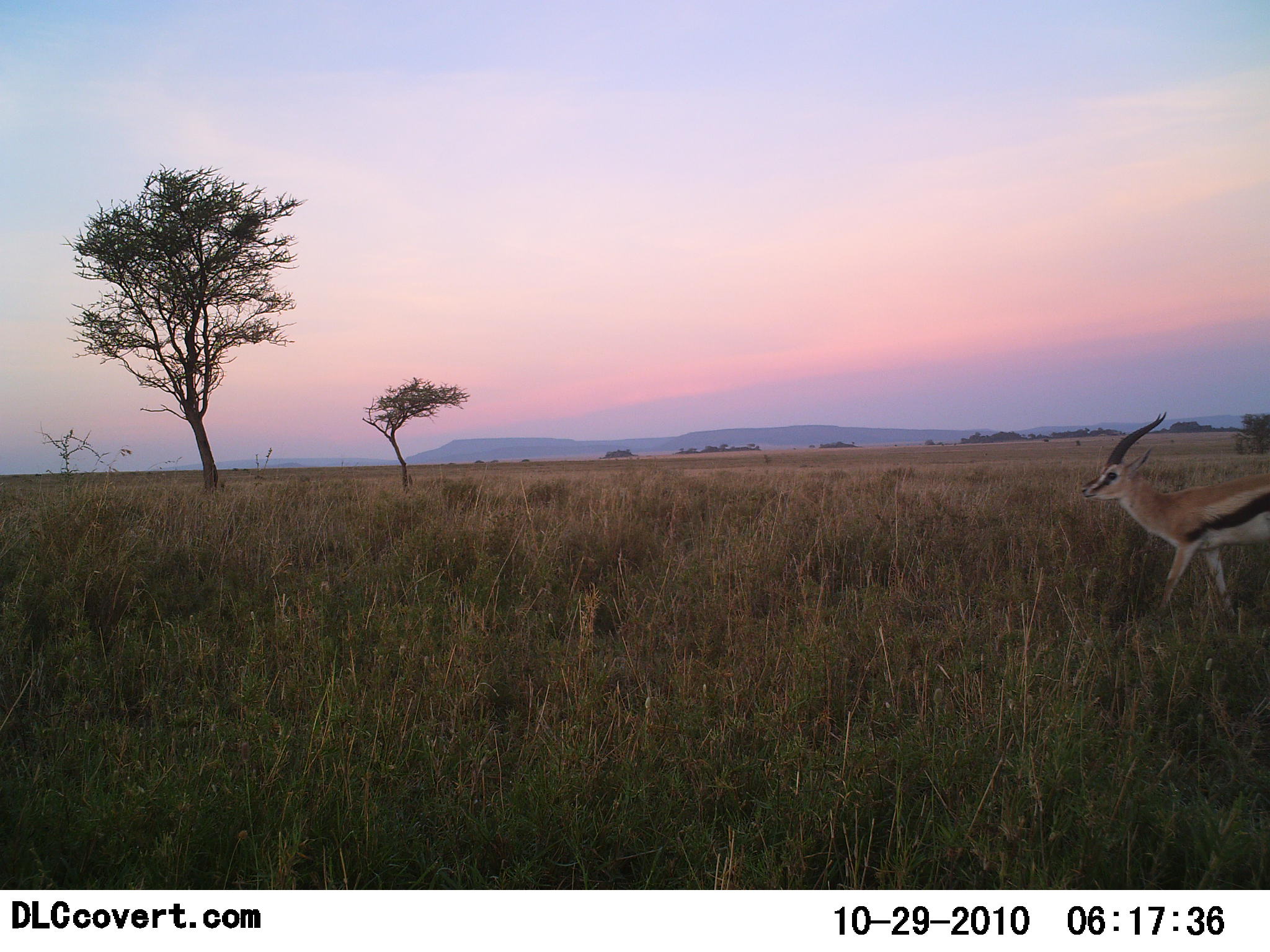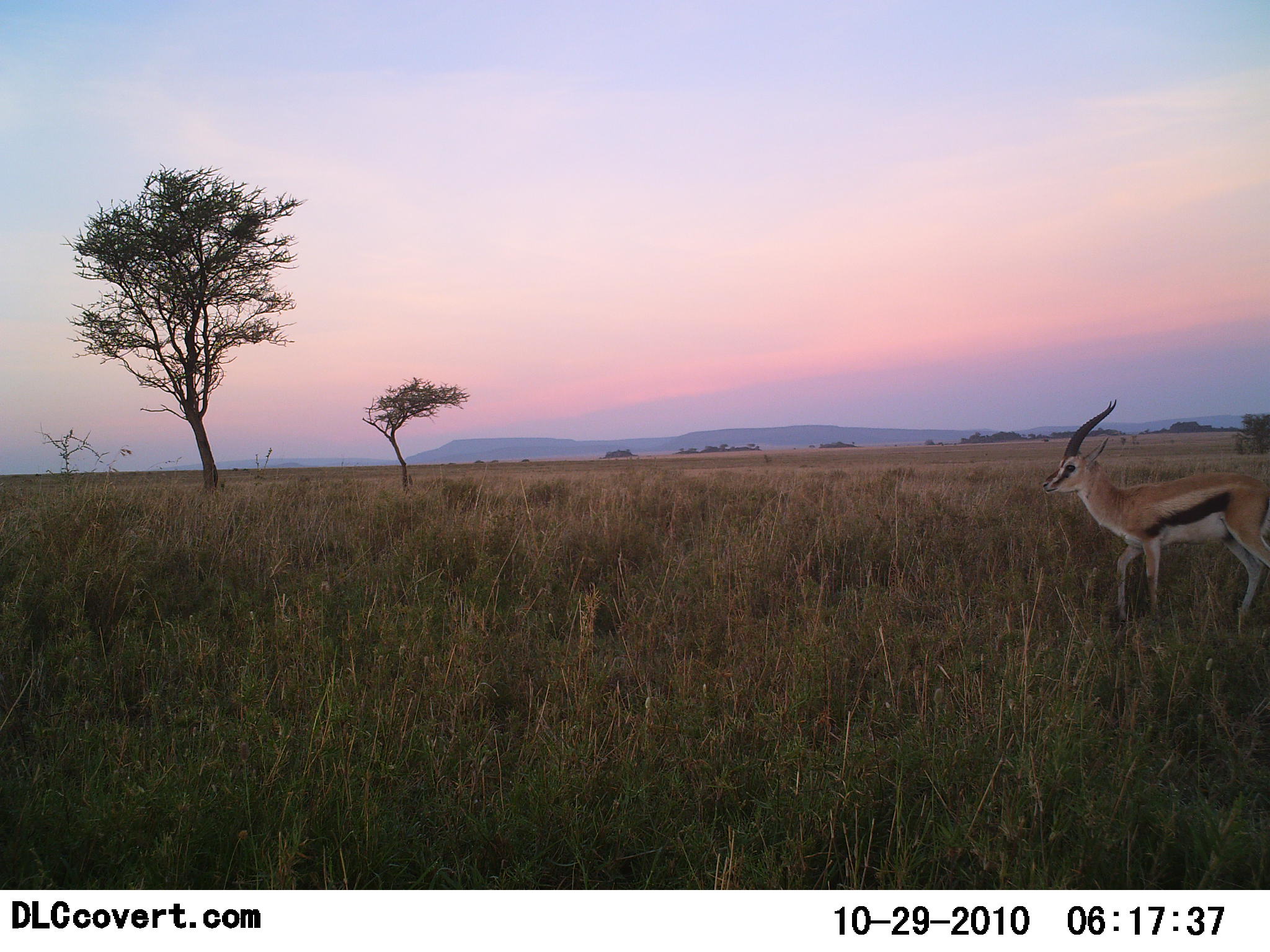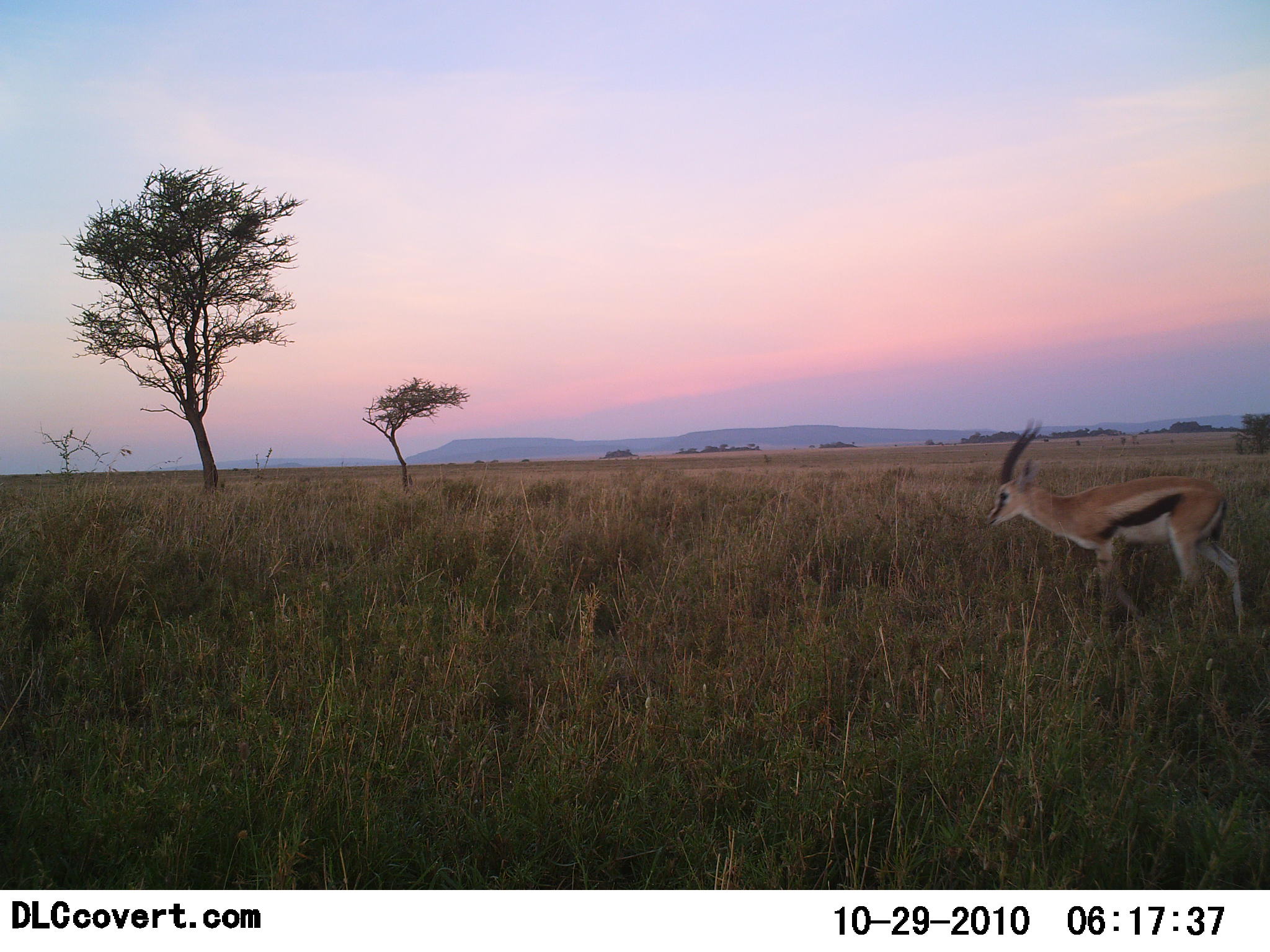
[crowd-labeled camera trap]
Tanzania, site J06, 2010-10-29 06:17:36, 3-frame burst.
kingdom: Animalia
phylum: Chordata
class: Mammalia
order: Artiodactyla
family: Bovidae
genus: Eudorcas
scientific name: Eudorcas thomsonii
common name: thomson's gazelle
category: gazellethomsons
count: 1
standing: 29%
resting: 0%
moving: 82%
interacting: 0%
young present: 0%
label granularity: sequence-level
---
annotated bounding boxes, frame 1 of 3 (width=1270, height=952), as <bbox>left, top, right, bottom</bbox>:
animal: <bbox>1081, 411, 1270, 628</bbox>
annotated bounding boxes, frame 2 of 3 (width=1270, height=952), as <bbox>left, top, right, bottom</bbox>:
animal: <bbox>1041, 398, 1270, 637</bbox>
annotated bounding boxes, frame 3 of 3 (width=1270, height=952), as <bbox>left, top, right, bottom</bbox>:
animal: <bbox>983, 418, 1249, 641</bbox>